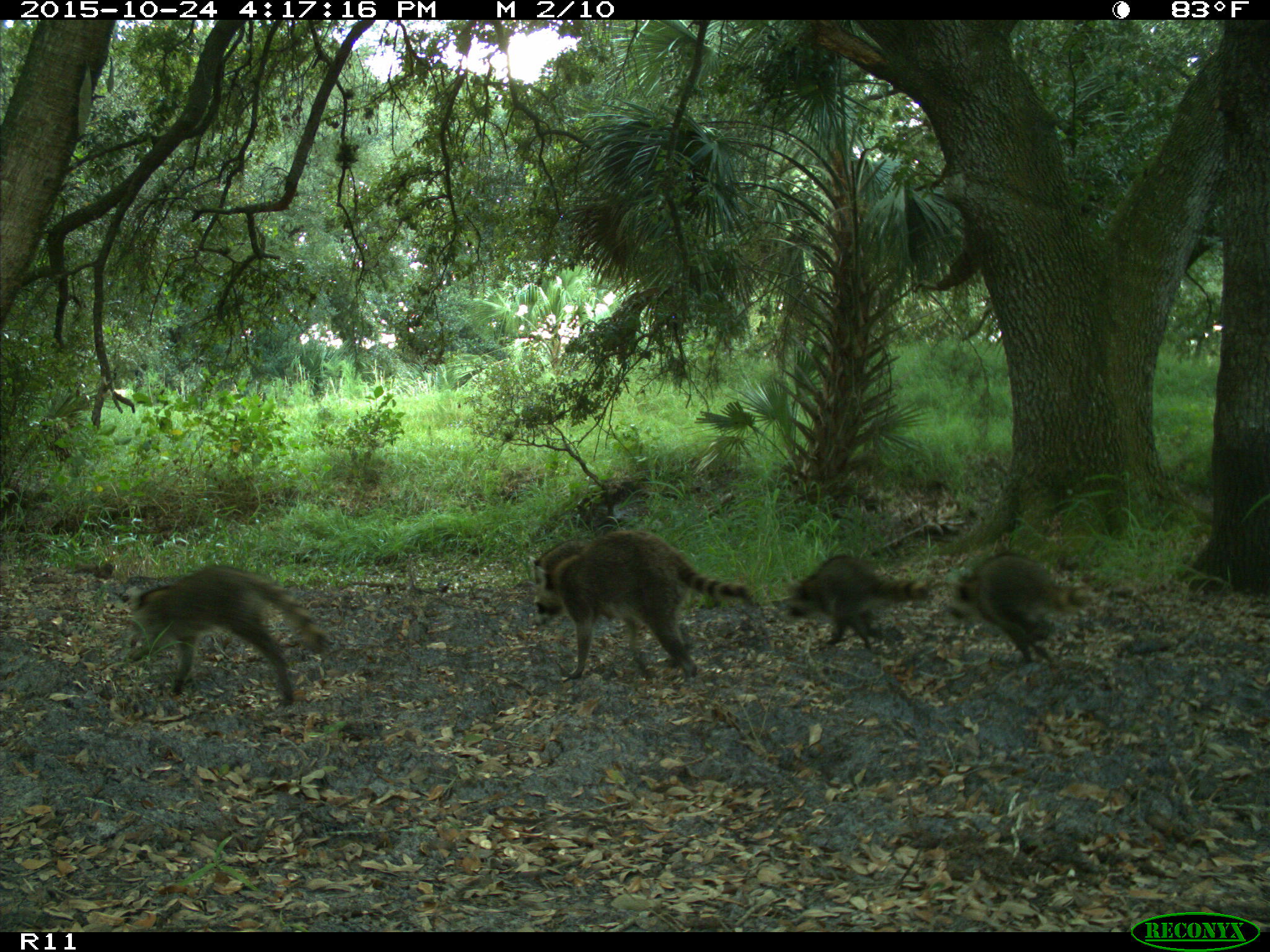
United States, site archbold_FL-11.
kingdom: Animalia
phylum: Chordata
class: Mammalia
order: Carnivora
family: Procyonidae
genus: Procyon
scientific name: Procyon lotor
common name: common raccoon